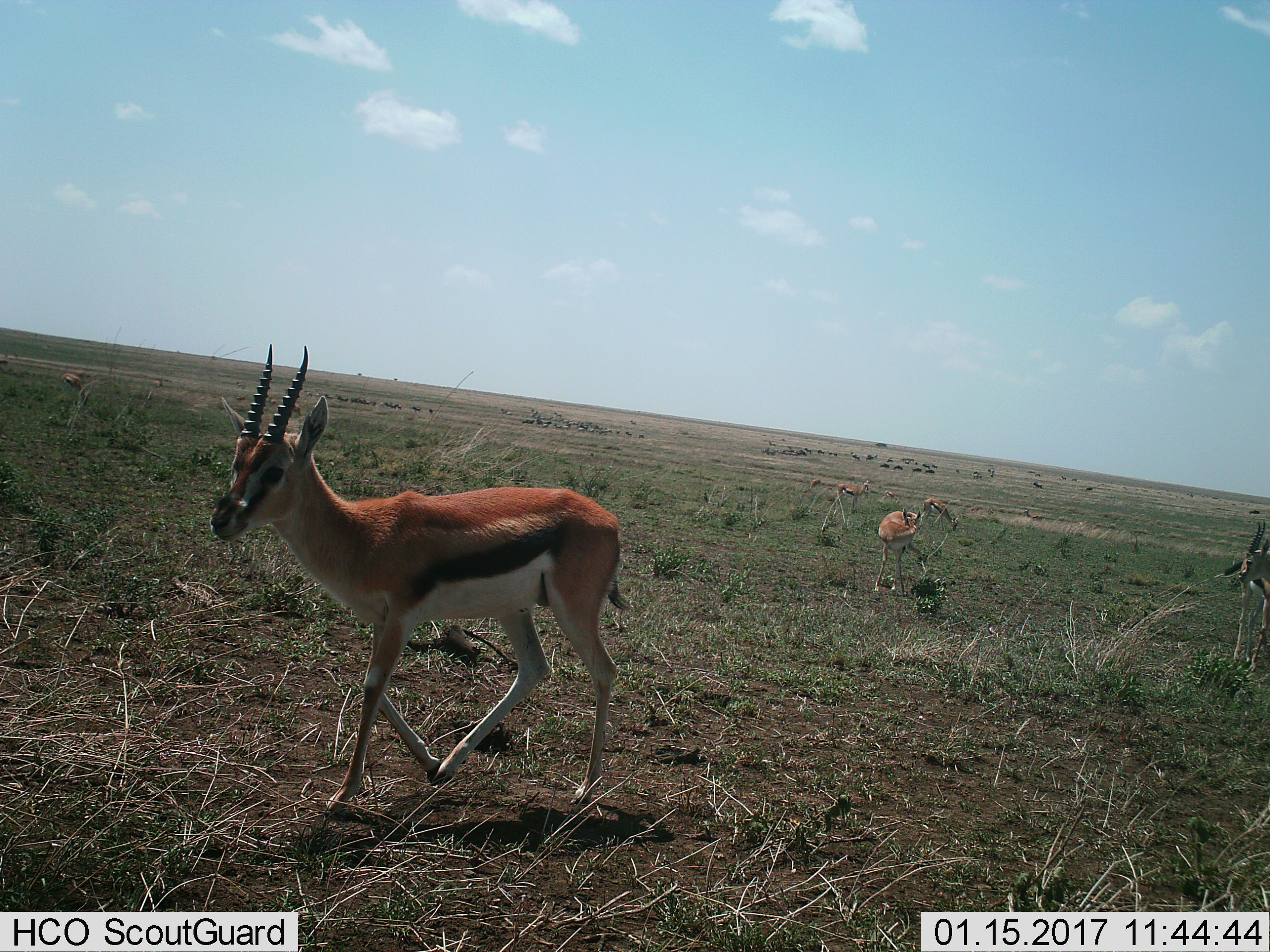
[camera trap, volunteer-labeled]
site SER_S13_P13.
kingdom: Animalia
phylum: Chordata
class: Mammalia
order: Artiodactyla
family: Bovidae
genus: Eudorcas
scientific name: Eudorcas thomsonii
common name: thomson's gazelle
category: gazellethomsons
Gazellethomsons (thomson's gazelle) (Eudorcas thomsonii), count 5. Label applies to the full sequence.